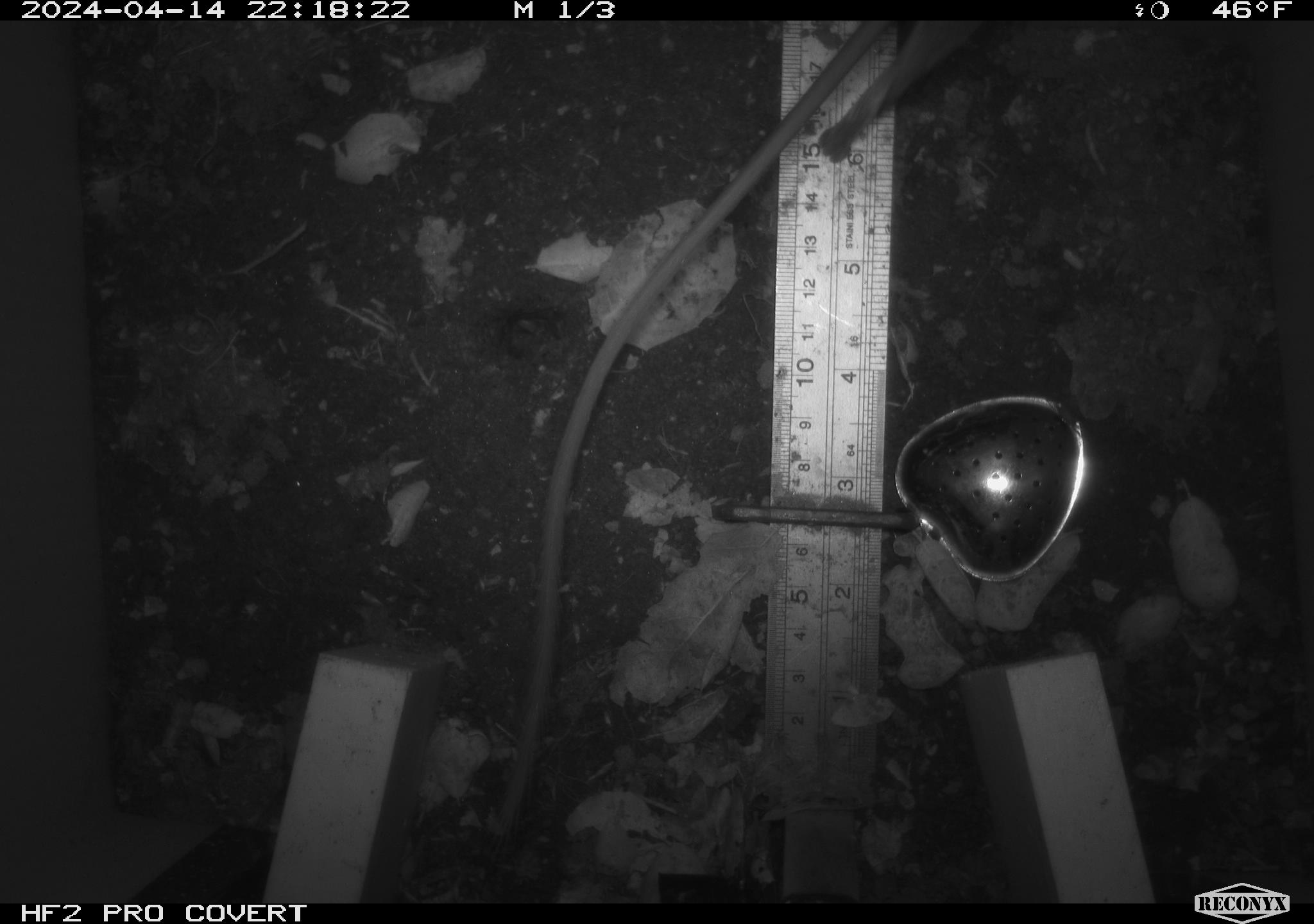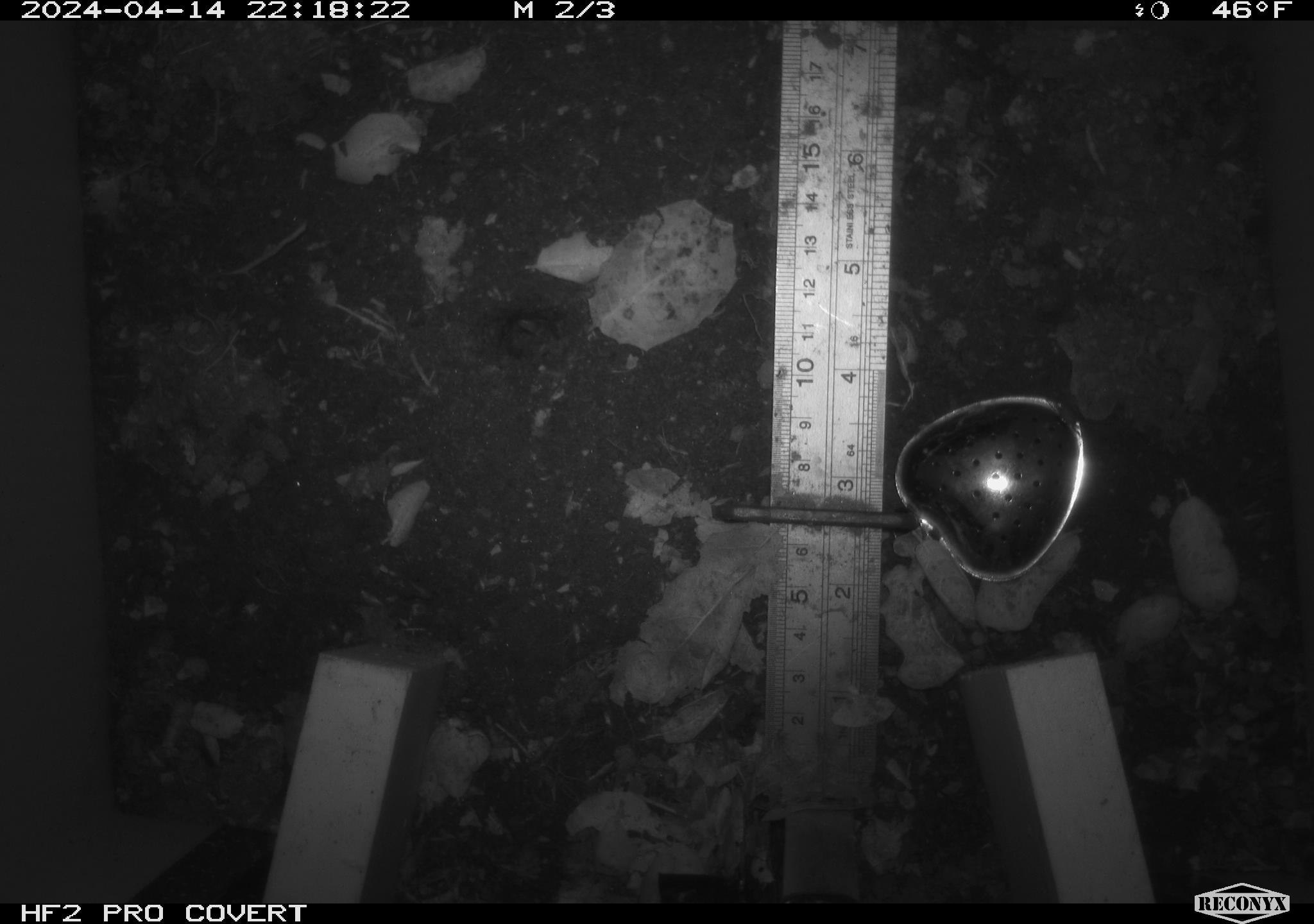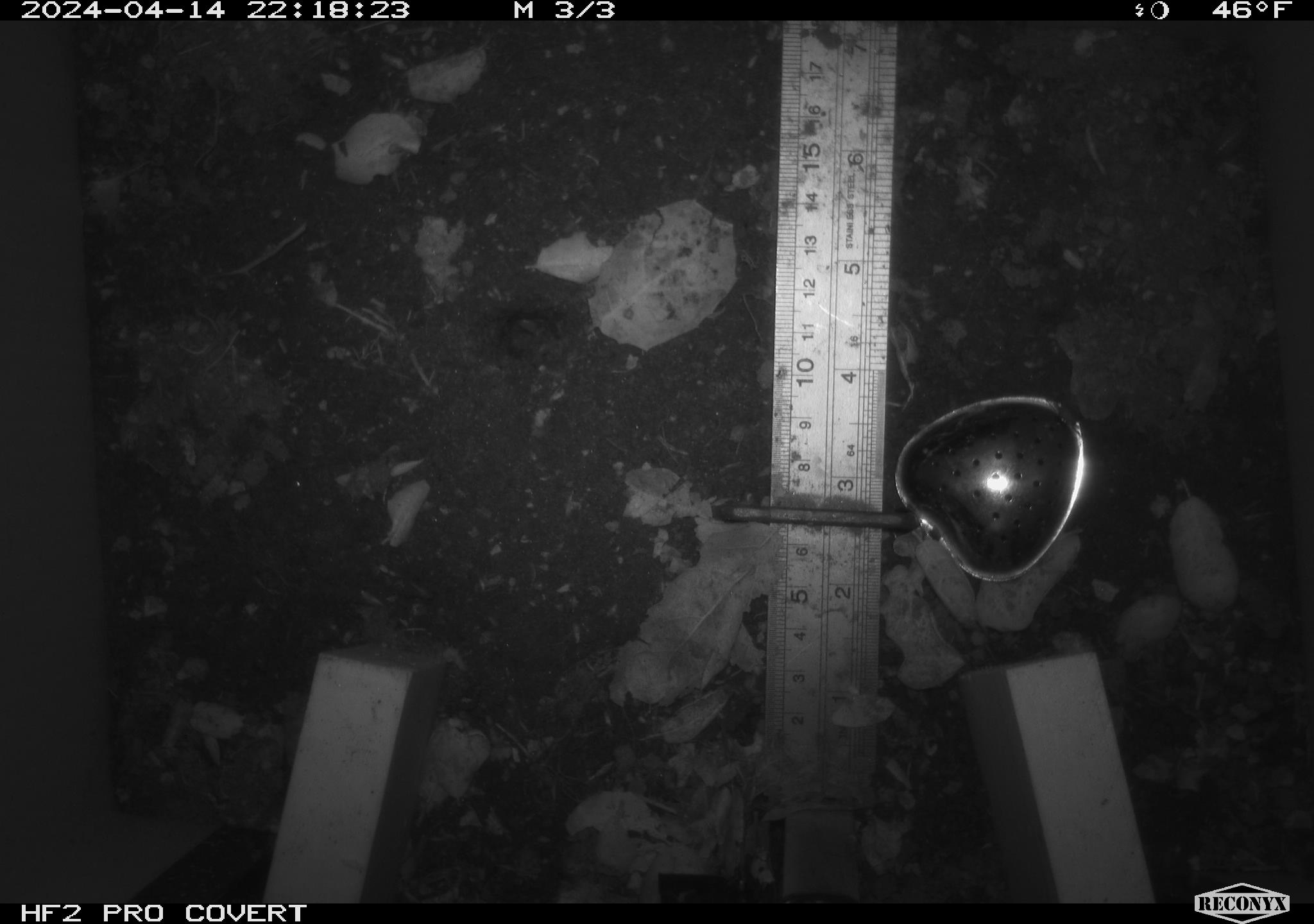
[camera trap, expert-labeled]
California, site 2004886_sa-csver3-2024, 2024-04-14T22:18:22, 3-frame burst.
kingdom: Animalia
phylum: Chordata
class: Mammalia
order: Rodentia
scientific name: Rodentia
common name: rodent